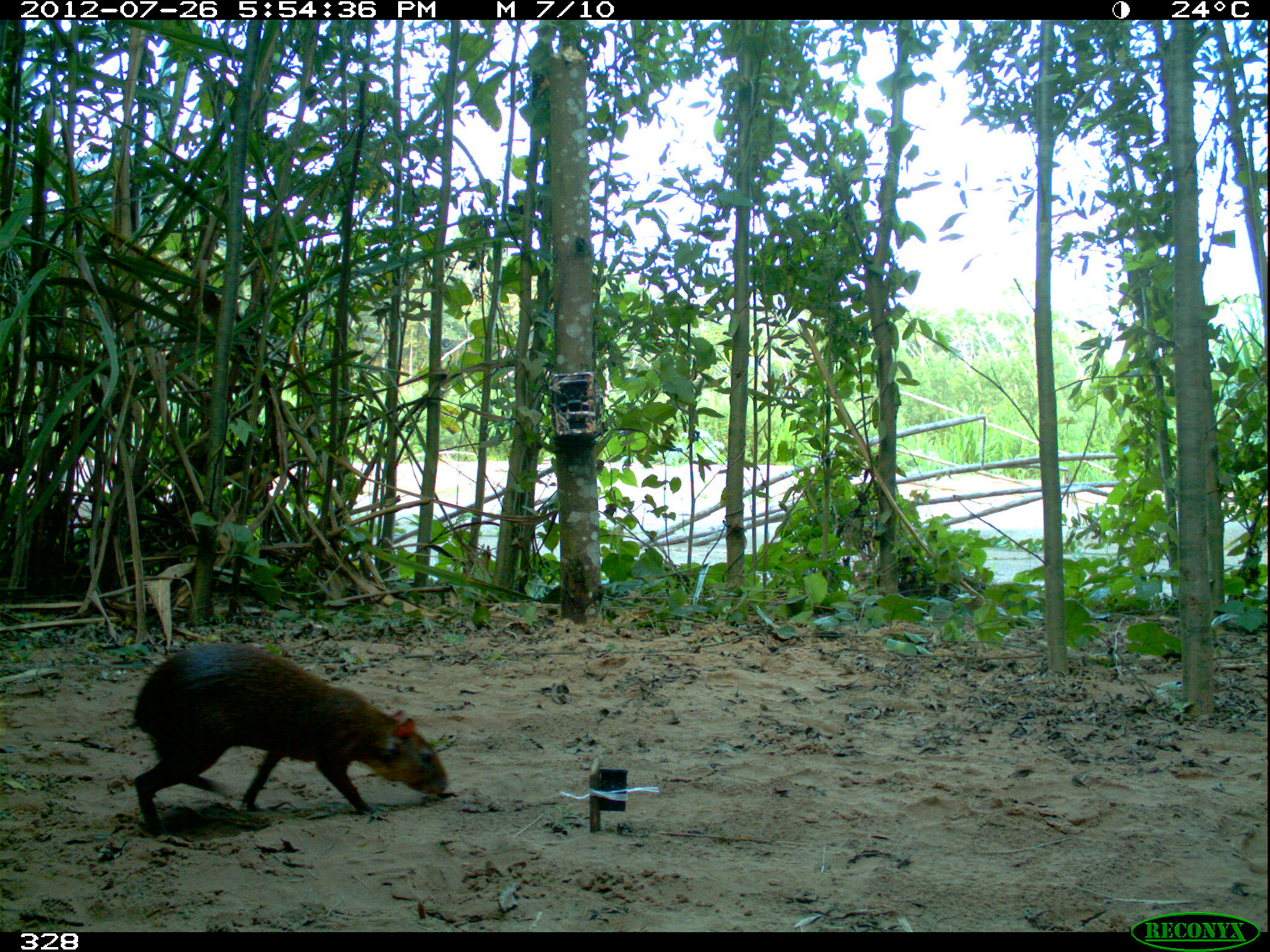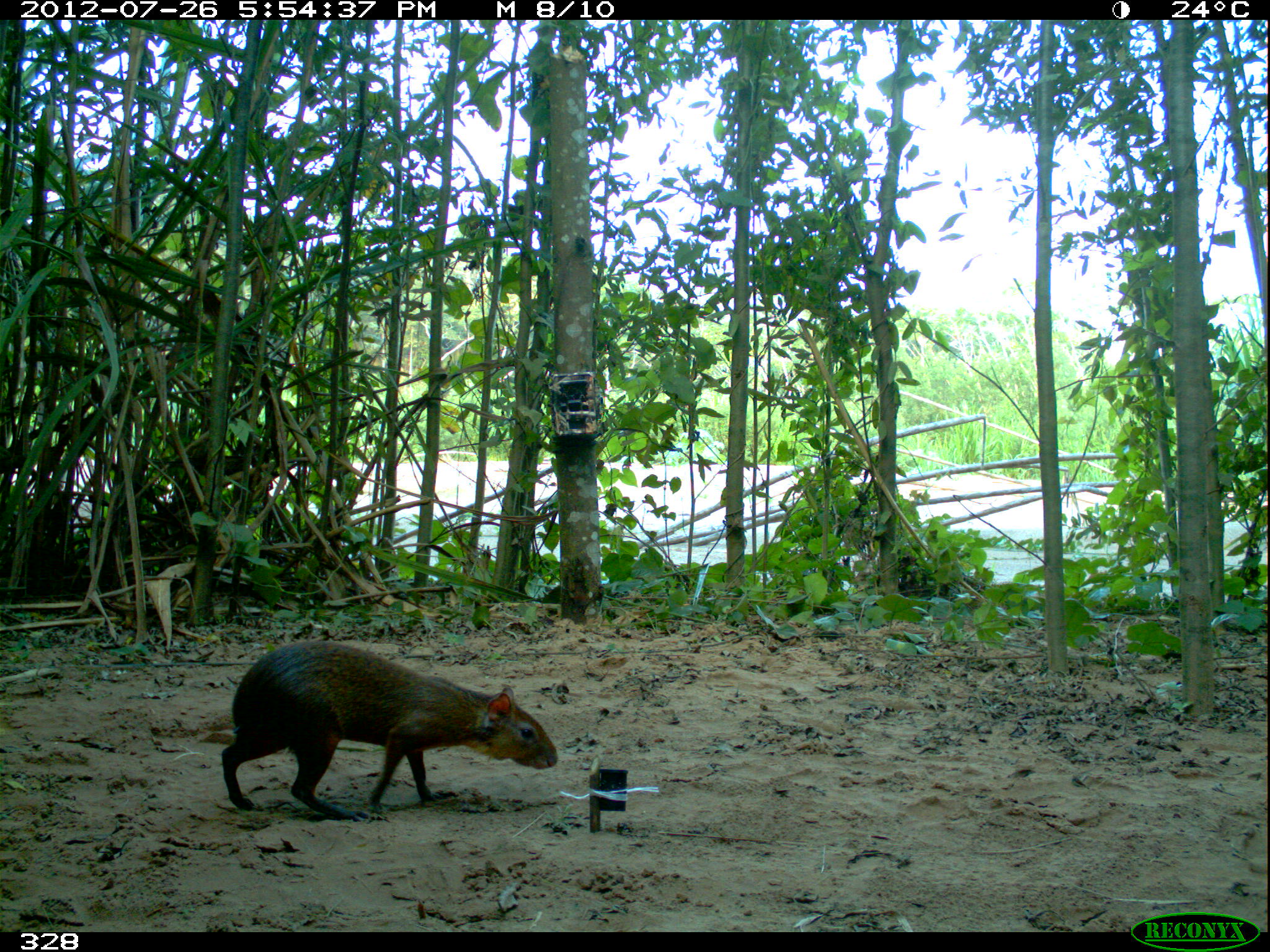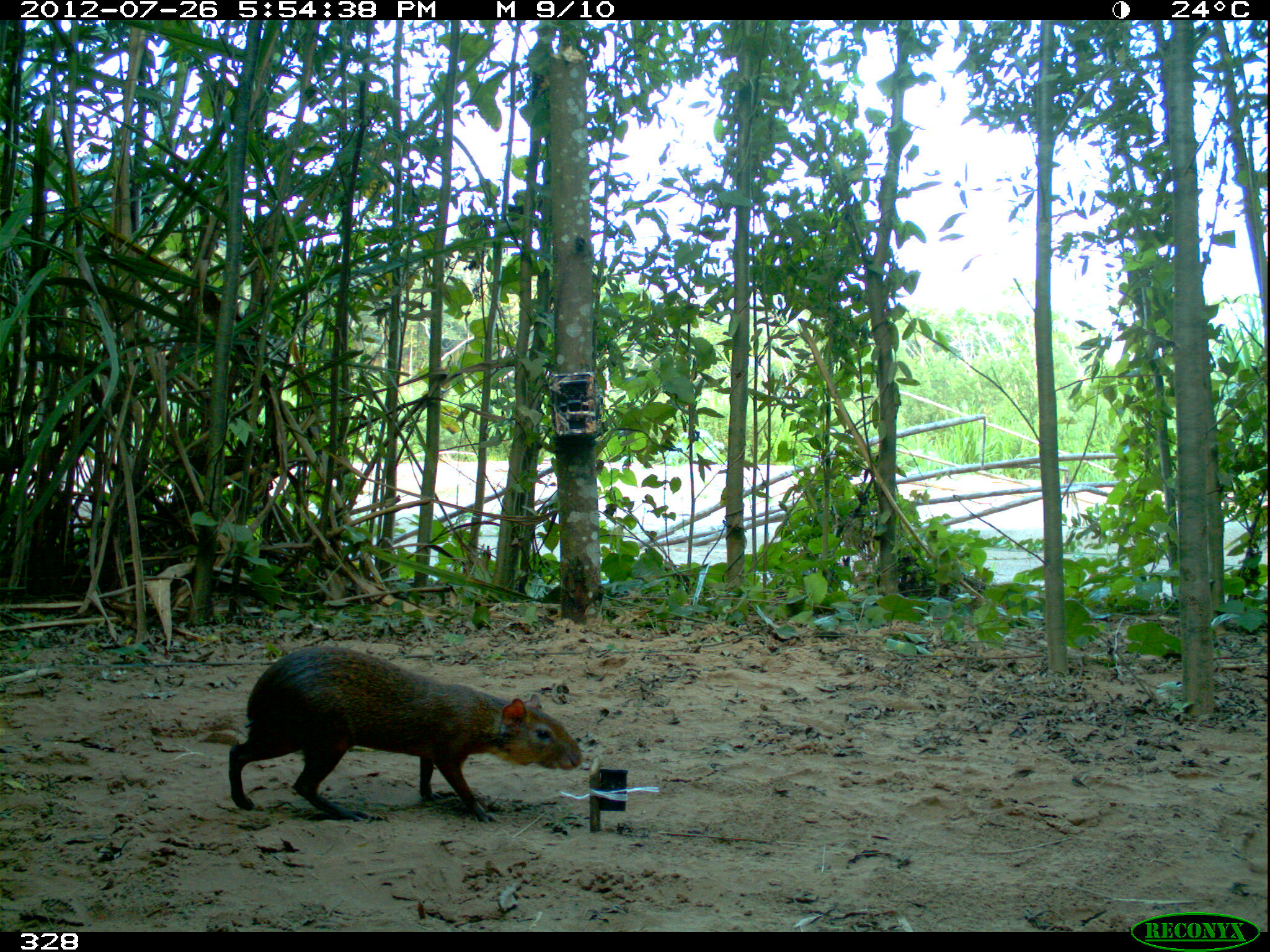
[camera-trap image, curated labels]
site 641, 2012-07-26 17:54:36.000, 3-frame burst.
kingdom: Animalia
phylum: Chordata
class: Mammalia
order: Rodentia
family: Dasyproctidae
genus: Dasyprocta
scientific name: Dasyprocta punctata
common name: central american agouti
Dasyprocta punctata (central american agouti).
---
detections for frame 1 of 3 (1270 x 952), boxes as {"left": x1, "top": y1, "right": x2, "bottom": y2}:
dasyprocta punctata: {"left": 131, "top": 641, "right": 447, "bottom": 838}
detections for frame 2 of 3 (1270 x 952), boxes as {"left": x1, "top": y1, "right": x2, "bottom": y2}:
dasyprocta punctata: {"left": 219, "top": 639, "right": 558, "bottom": 822}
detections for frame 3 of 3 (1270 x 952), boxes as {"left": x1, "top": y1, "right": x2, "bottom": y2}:
dasyprocta punctata: {"left": 228, "top": 644, "right": 582, "bottom": 823}